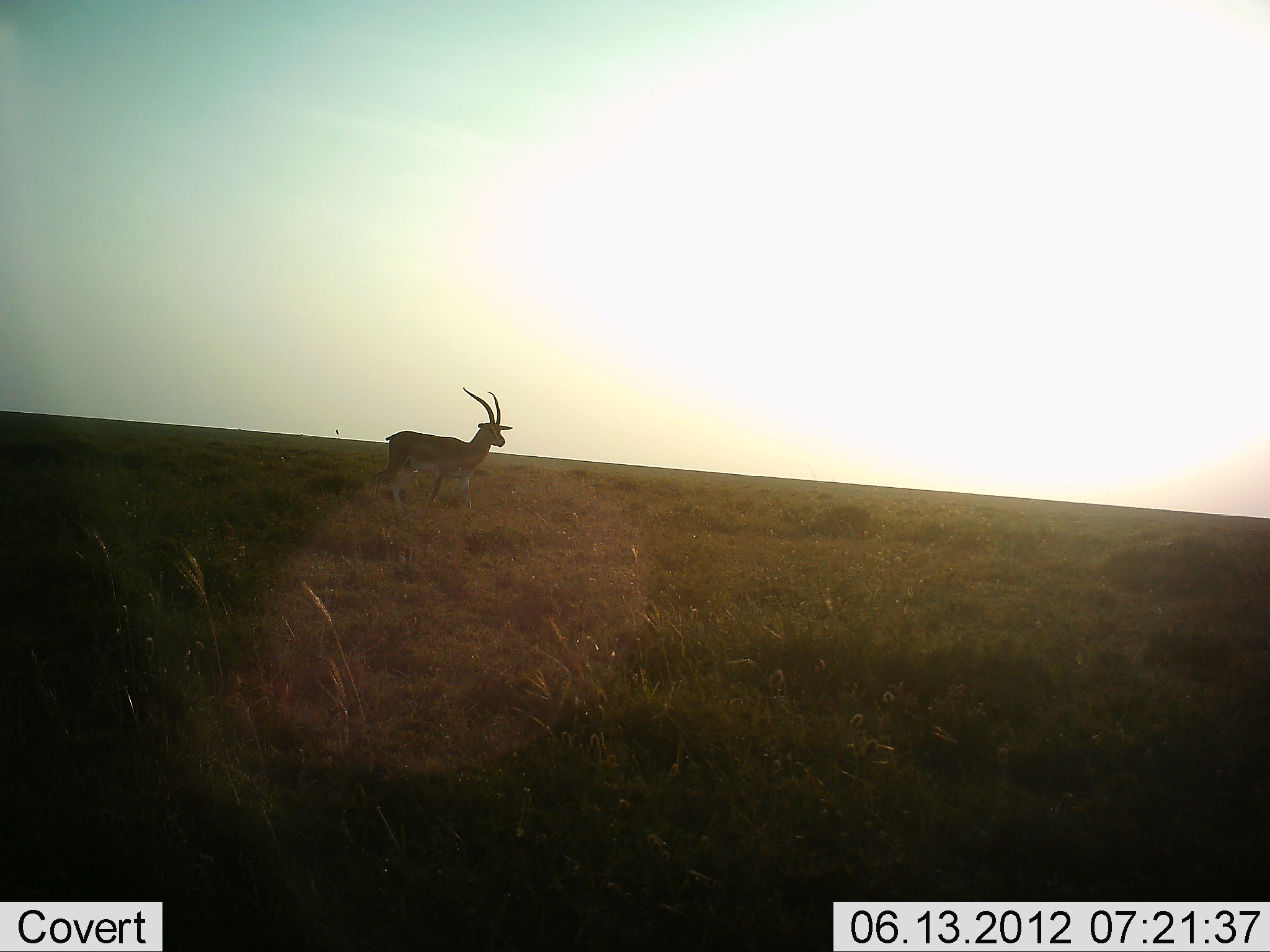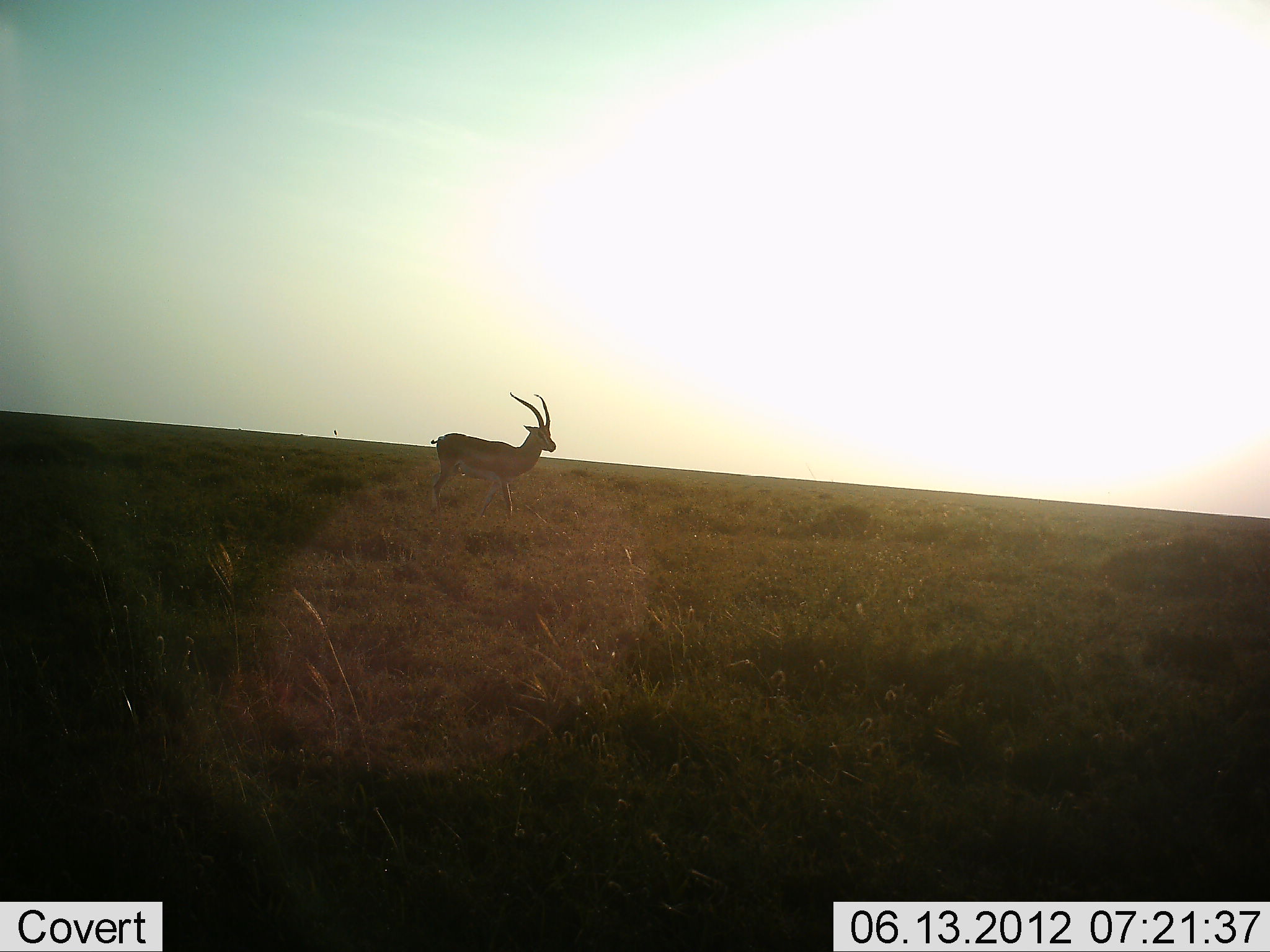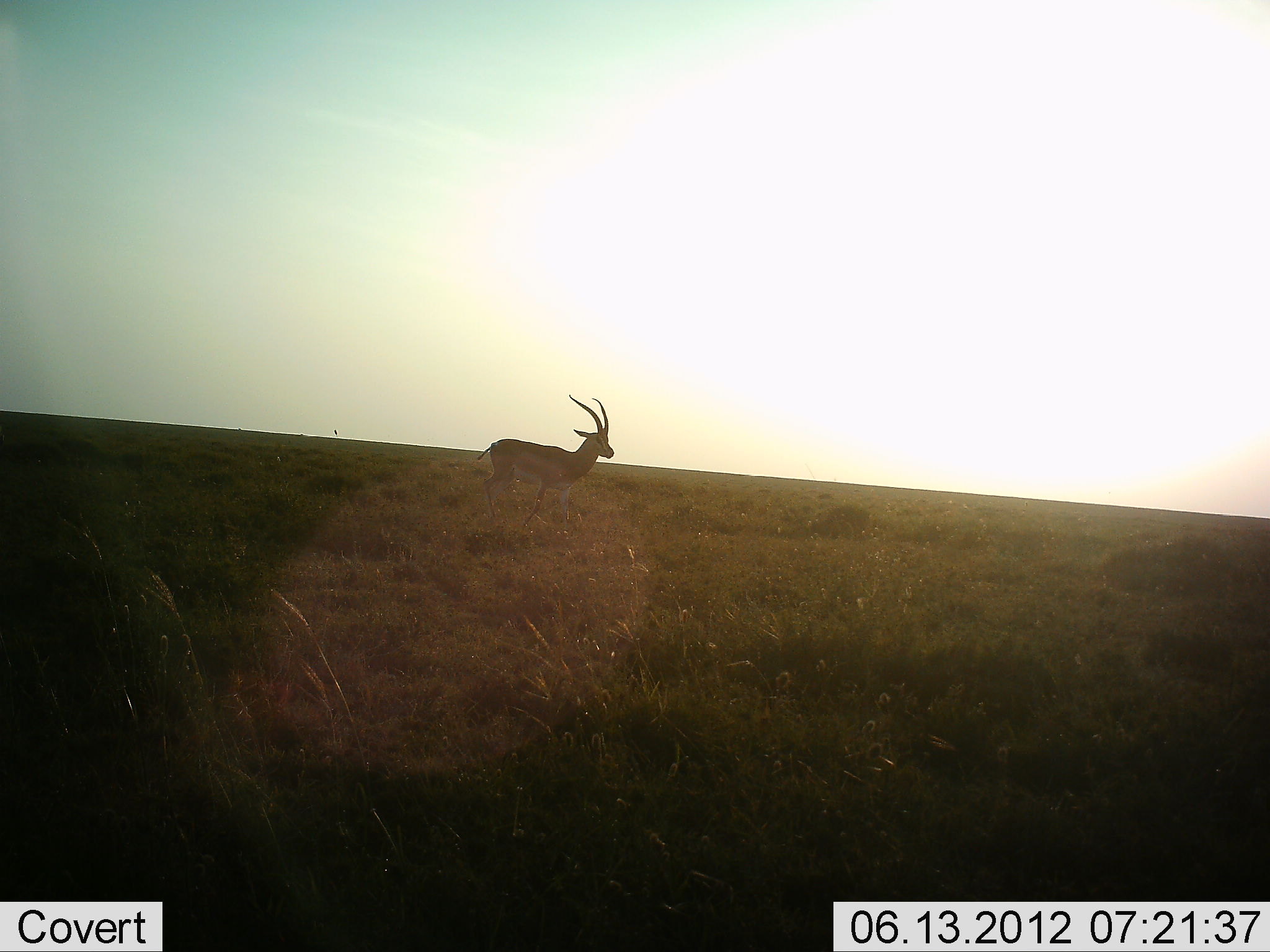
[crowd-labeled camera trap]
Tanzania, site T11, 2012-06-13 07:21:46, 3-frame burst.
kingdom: Animalia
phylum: Chordata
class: Mammalia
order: Artiodactyla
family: Bovidae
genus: Nanger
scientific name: Nanger granti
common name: grant's gazelle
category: gazellegrants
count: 1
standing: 10%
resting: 0%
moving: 100%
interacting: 0%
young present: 0%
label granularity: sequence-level